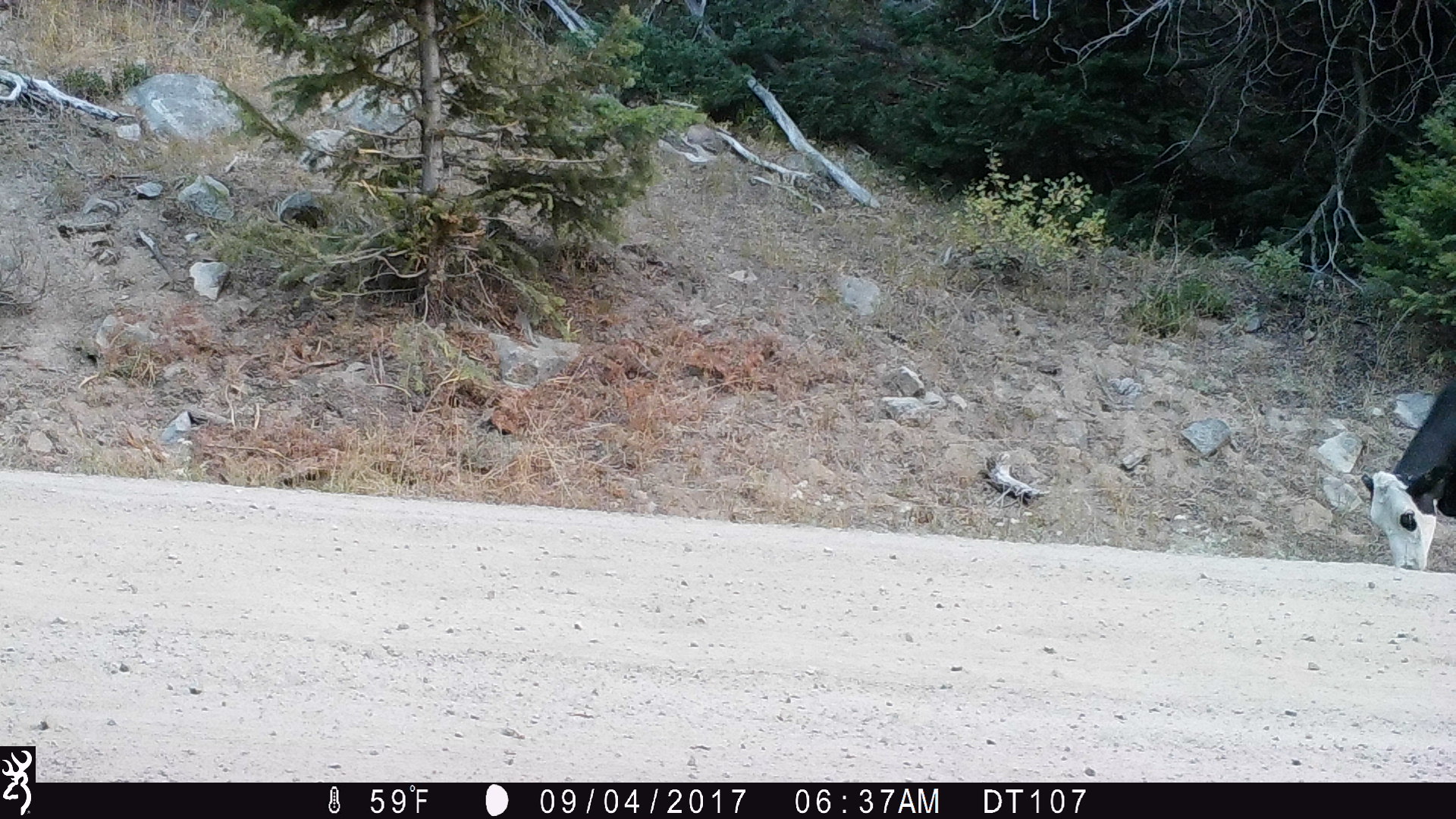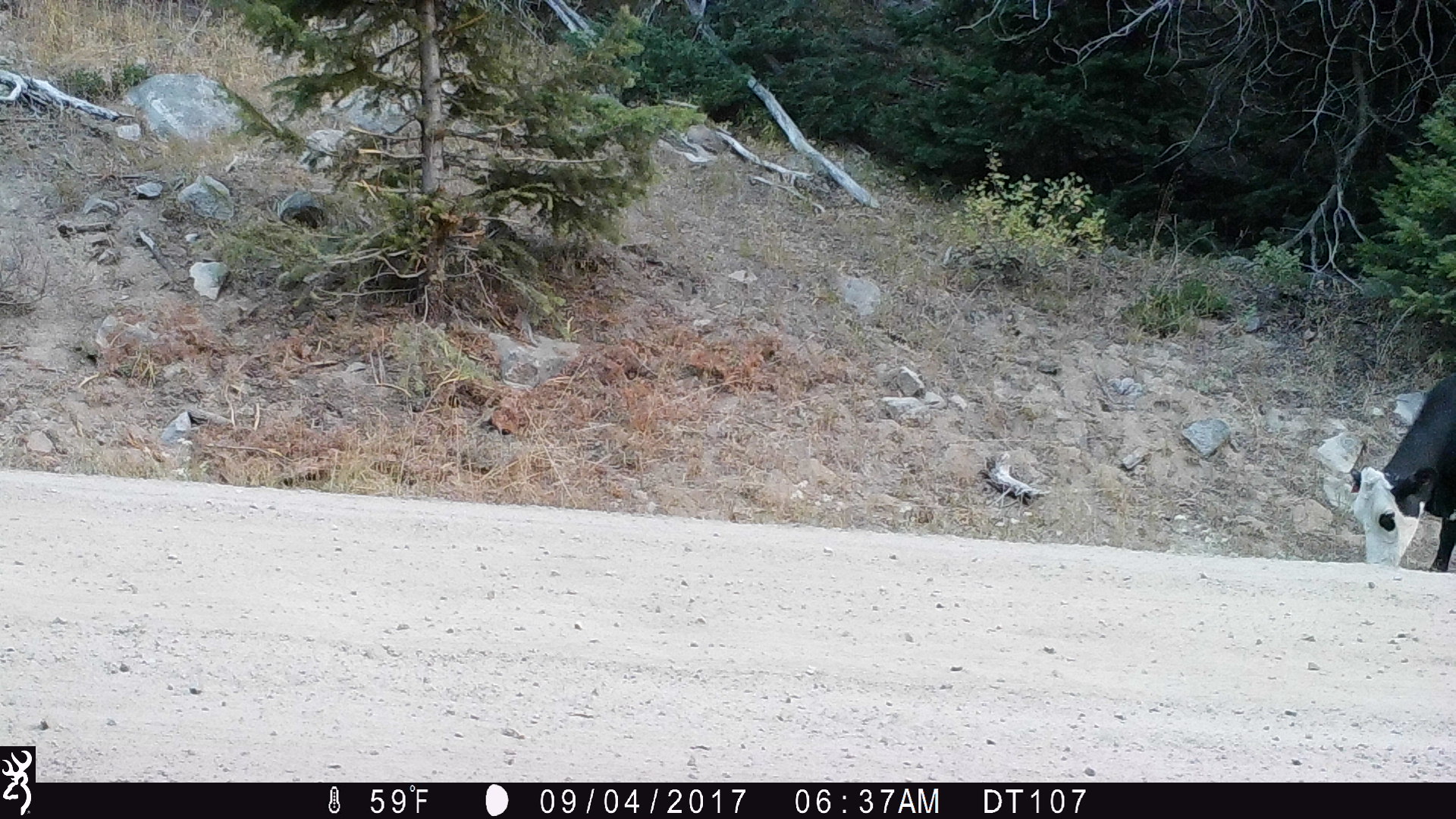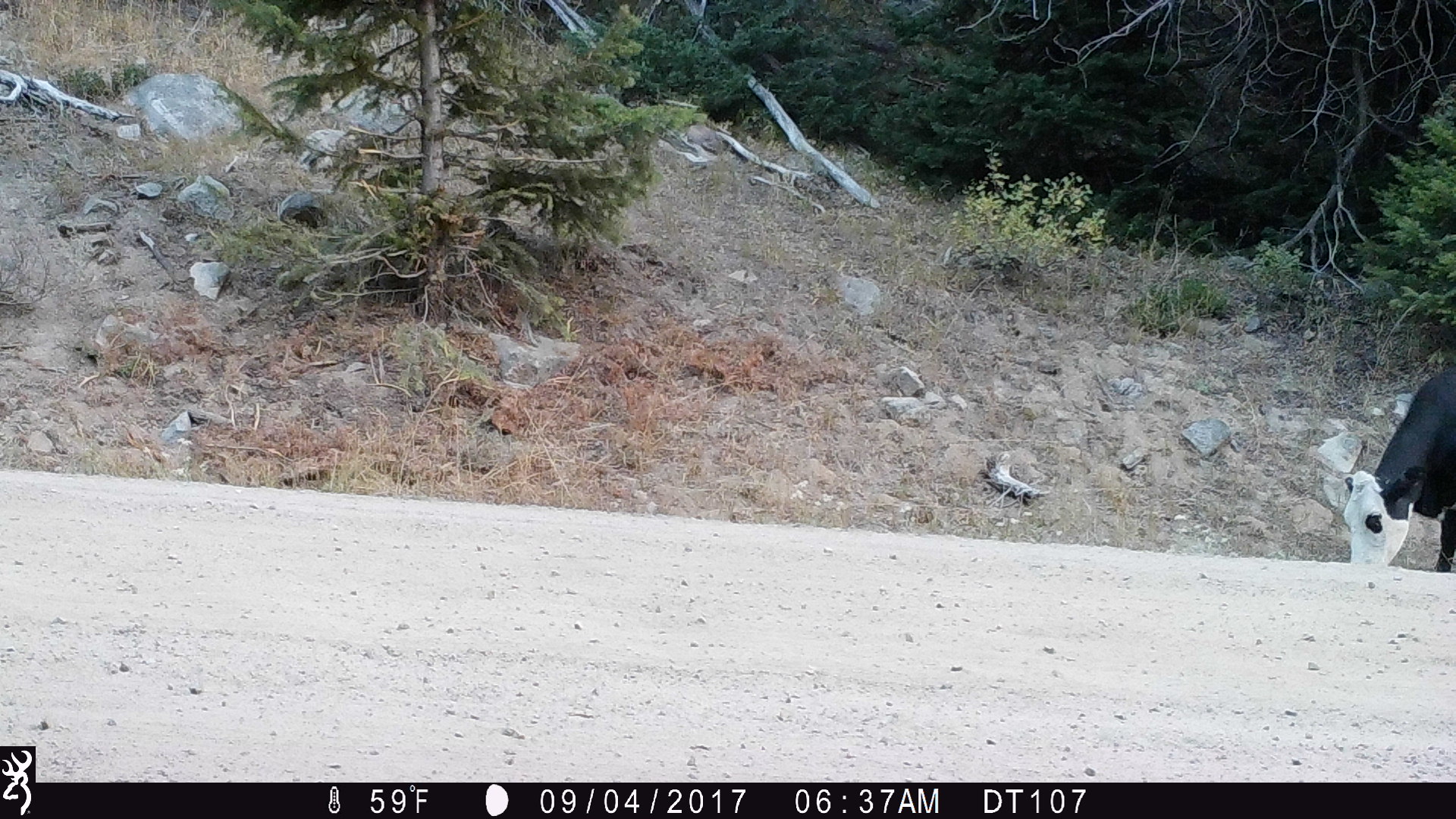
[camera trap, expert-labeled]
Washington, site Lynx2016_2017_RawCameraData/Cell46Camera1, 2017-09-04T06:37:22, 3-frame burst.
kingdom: Animalia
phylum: Chordata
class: Mammalia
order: Artiodactyla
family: Bovidae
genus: Bos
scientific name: Bos taurus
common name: domestic cattle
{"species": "domestic cattle (Bos taurus)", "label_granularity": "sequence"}